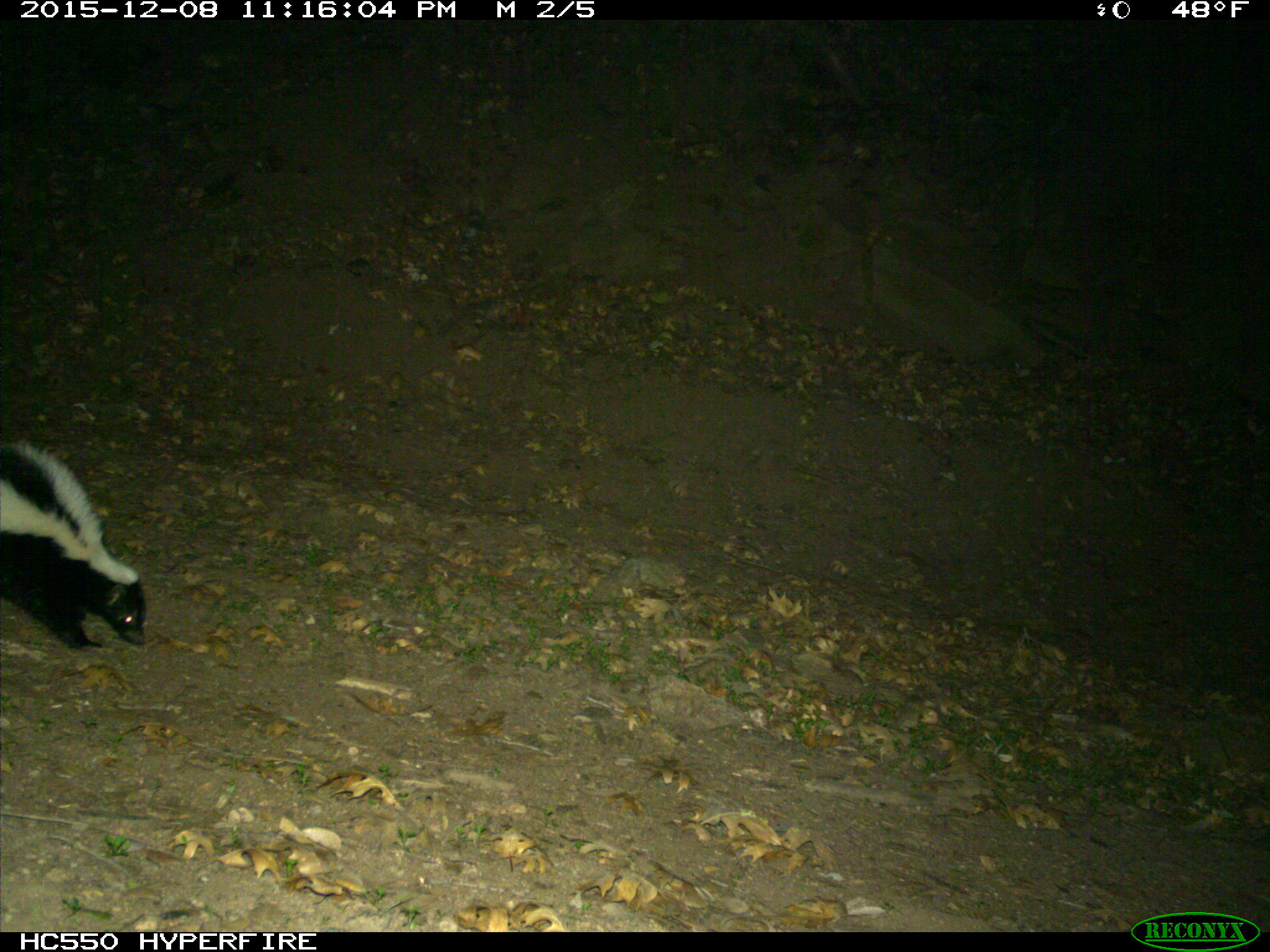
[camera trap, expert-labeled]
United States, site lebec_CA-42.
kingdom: Animalia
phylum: Chordata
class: Mammalia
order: Carnivora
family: Mephitidae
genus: Mephitis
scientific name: Mephitis mephitis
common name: striped skunk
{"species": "Mephitis mephitis (striped skunk)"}